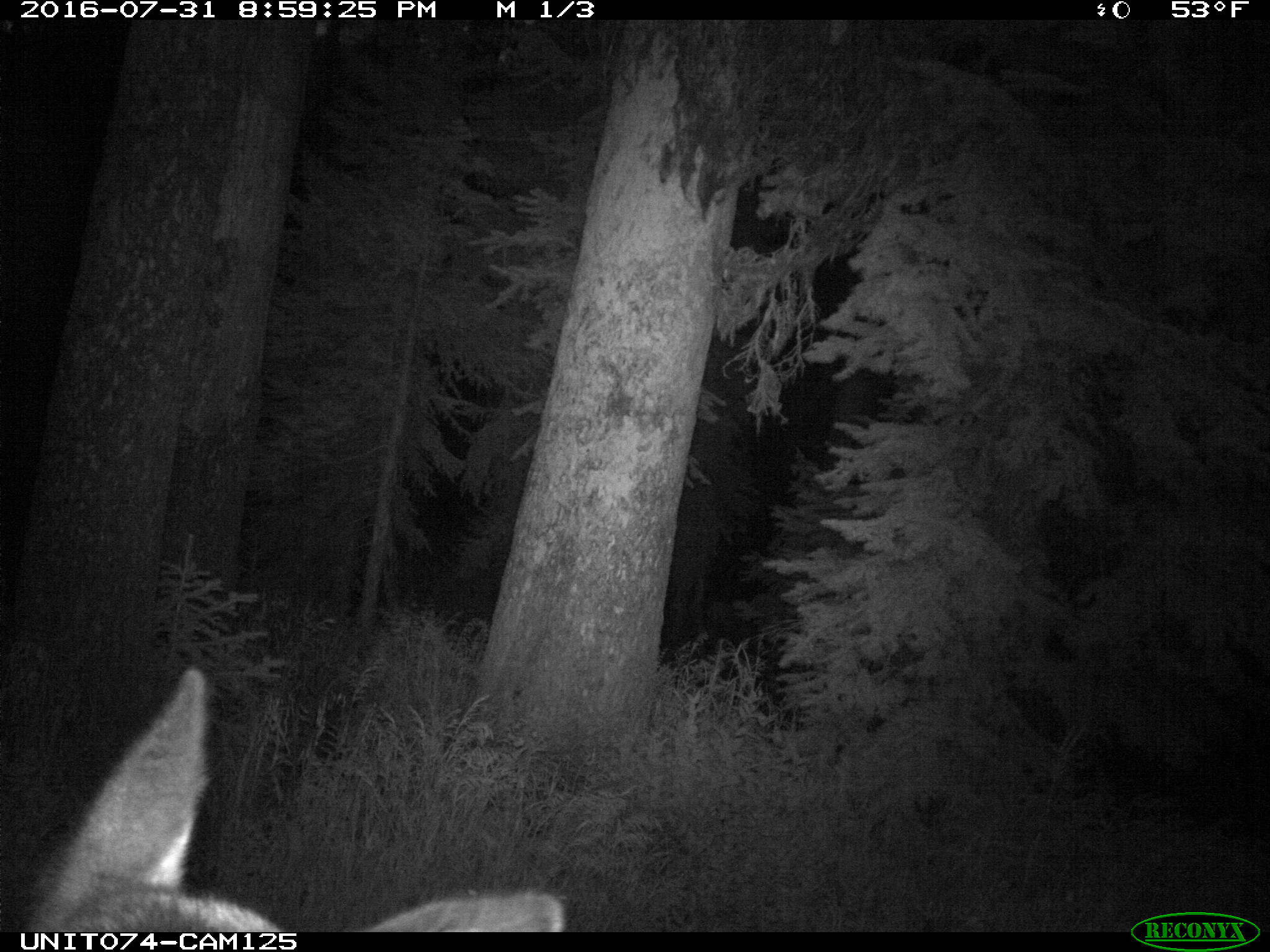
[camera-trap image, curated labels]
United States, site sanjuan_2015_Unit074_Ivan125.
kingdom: Animalia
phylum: Chordata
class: Mammalia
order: Artiodactyla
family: Cervidae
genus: Cervus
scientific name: Cervus elaphus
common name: red deer